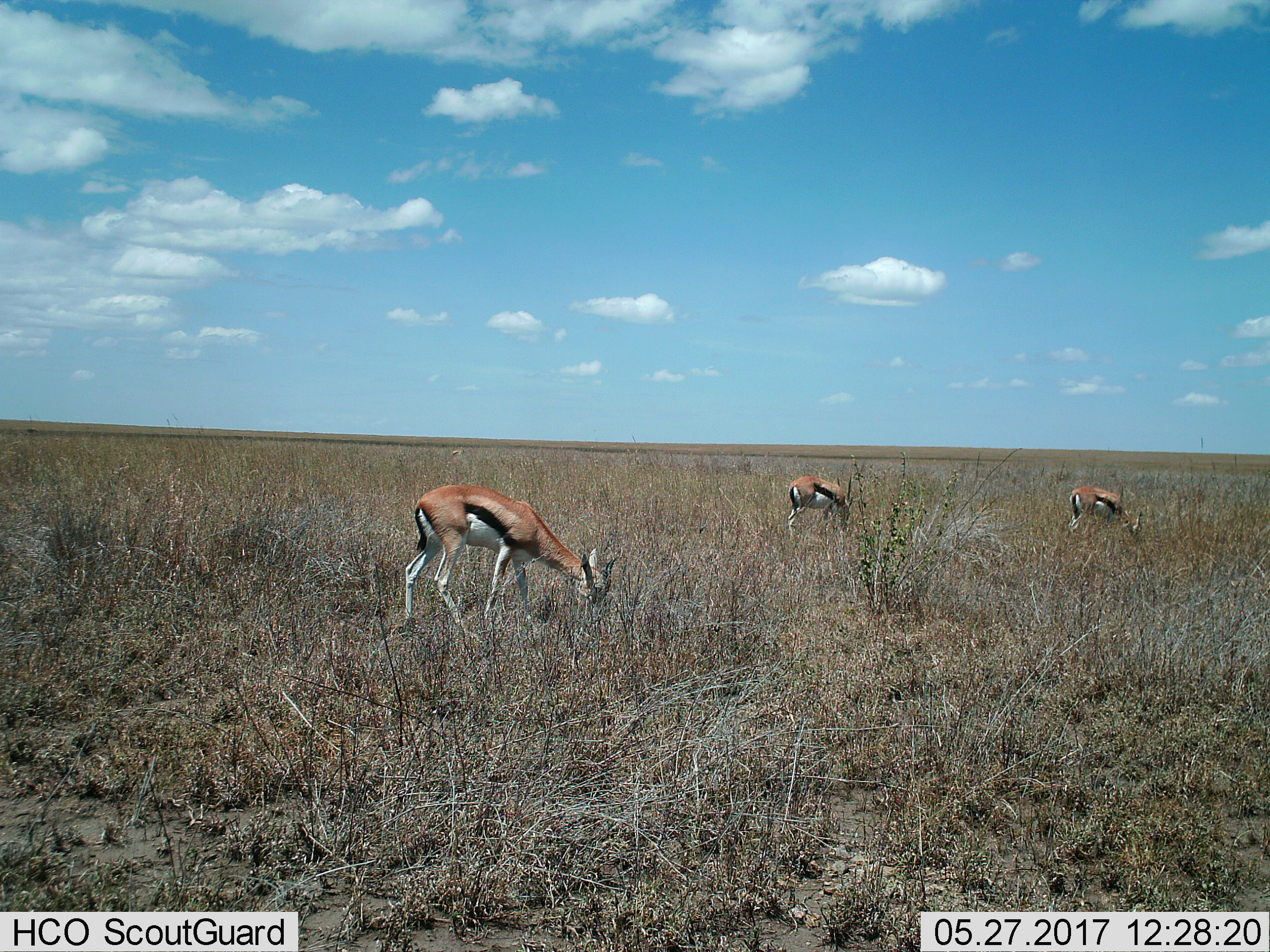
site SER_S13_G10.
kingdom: Animalia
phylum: Chordata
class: Mammalia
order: Artiodactyla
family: Bovidae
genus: Eudorcas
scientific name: Eudorcas thomsonii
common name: thomson's gazelle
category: gazellethomsons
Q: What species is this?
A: Gazellethomsons (thomson's gazelle) (Eudorcas thomsonii).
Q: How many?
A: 3.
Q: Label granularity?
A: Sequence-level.